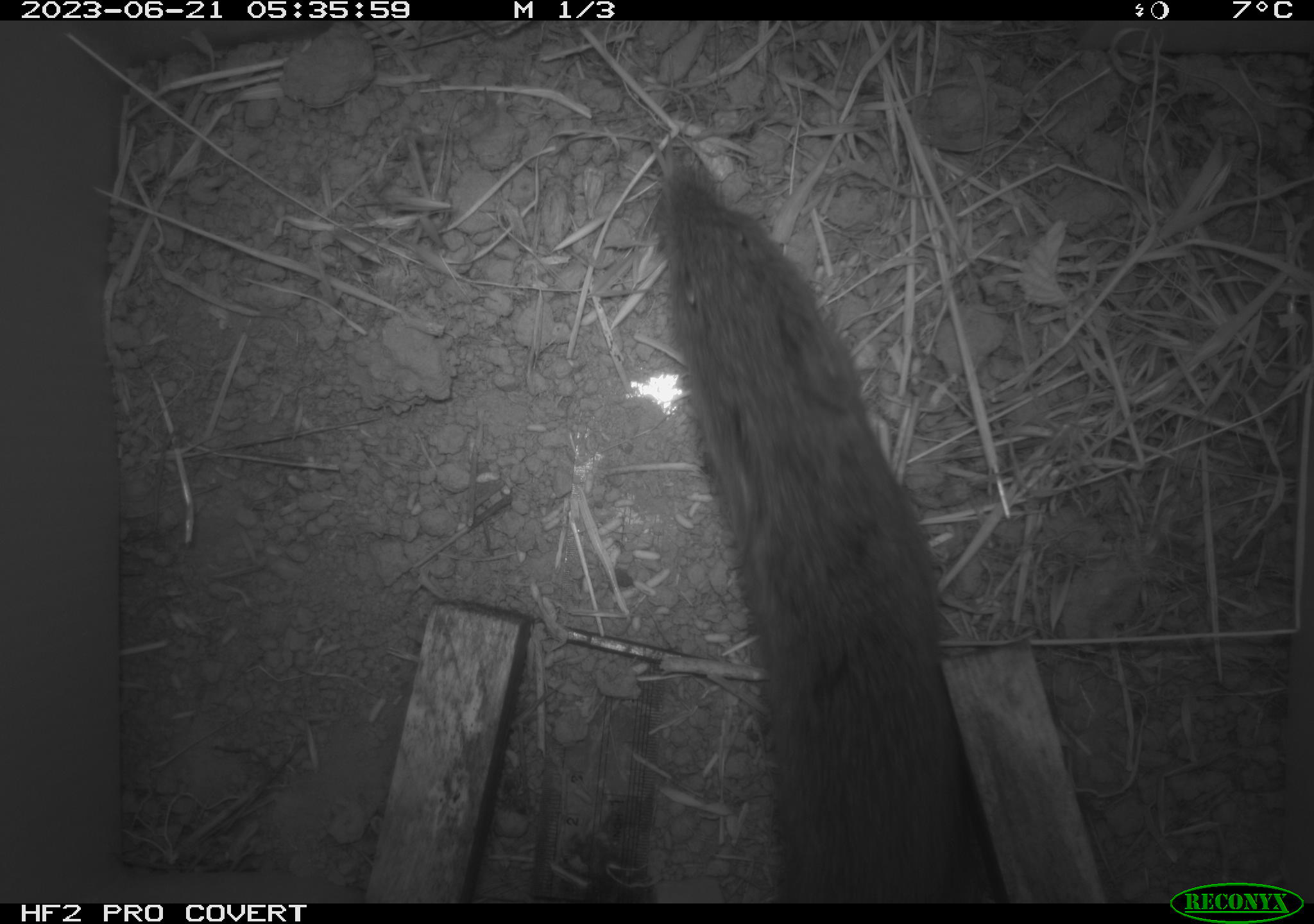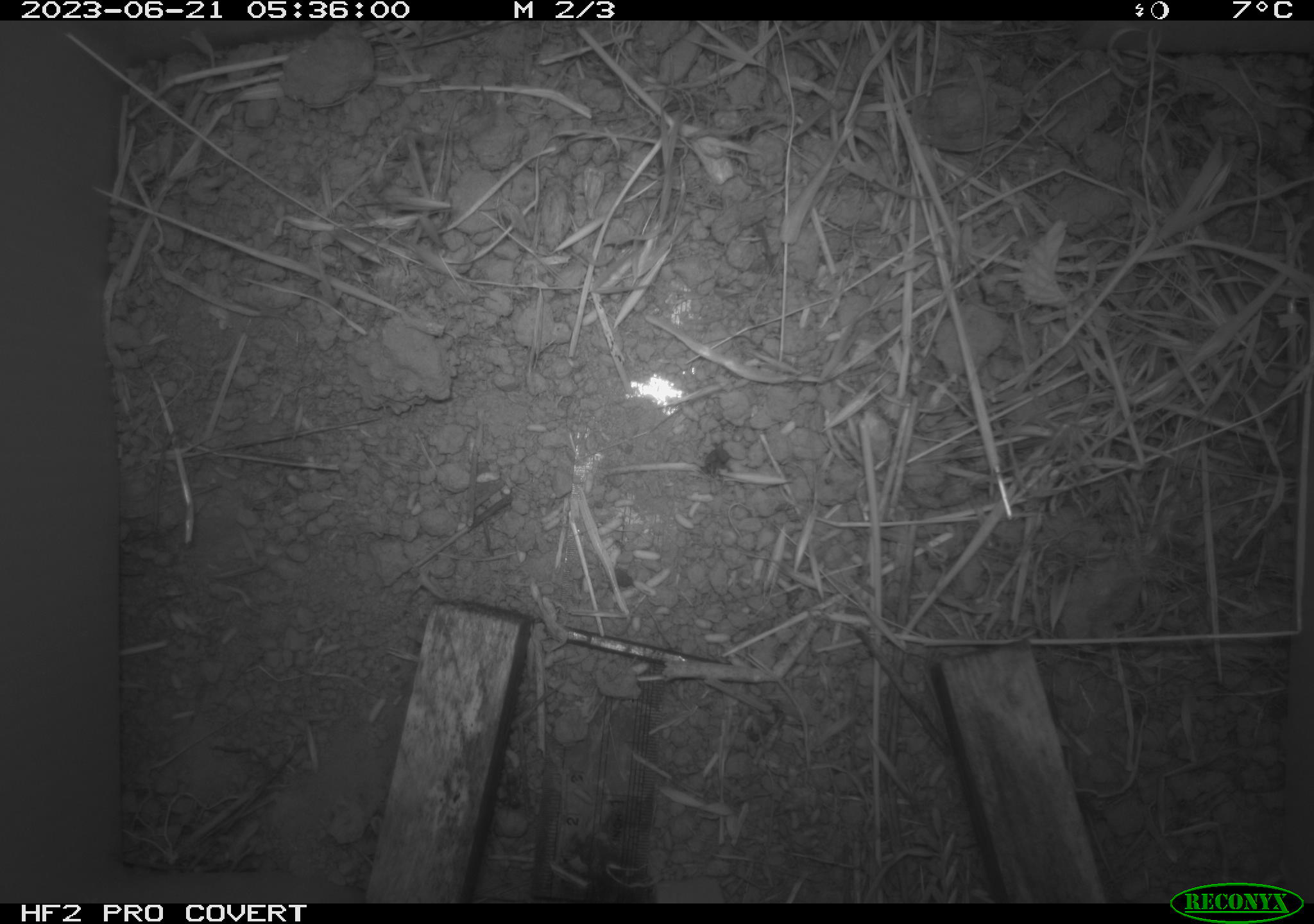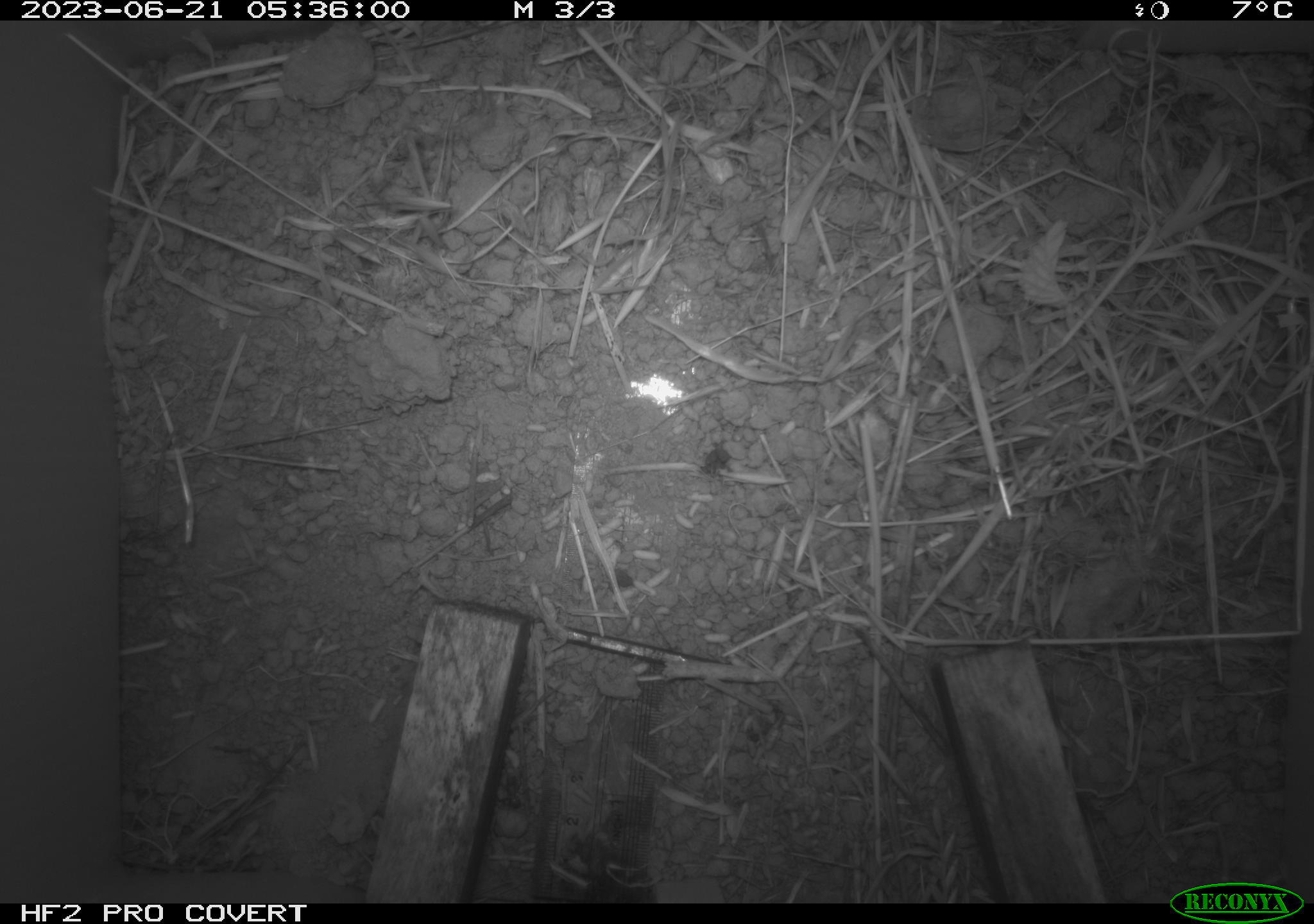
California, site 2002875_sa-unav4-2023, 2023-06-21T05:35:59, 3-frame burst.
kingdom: Animalia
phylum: Chordata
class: Mammalia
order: Rodentia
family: Cricetidae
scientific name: Arvicolinae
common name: voles, lemmings, and muskrats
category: arvicolinae subfamily